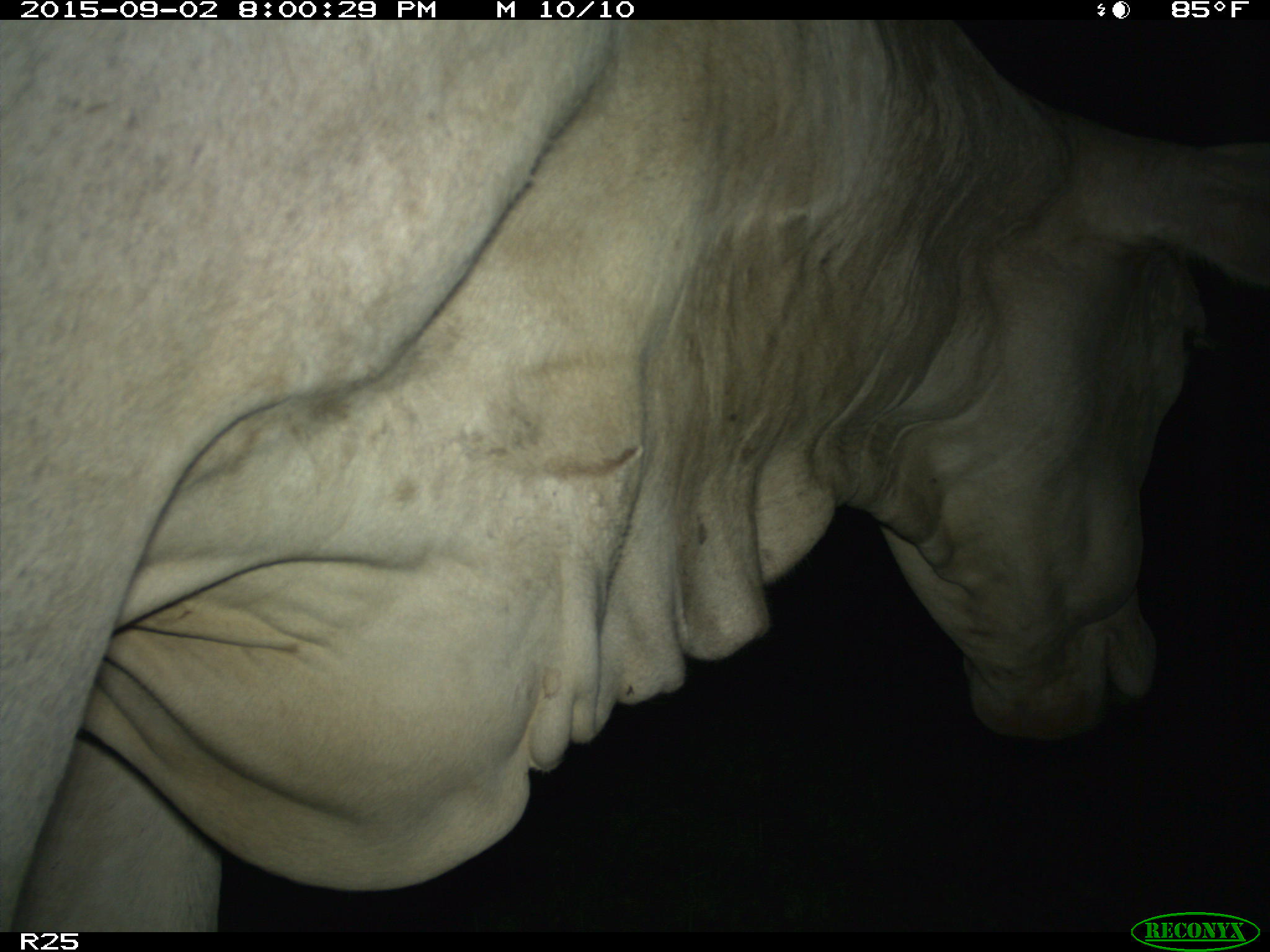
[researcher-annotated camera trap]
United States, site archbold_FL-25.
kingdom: Animalia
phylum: Chordata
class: Mammalia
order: Artiodactyla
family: Bovidae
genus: Bos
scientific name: Bos taurus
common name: domestic cow